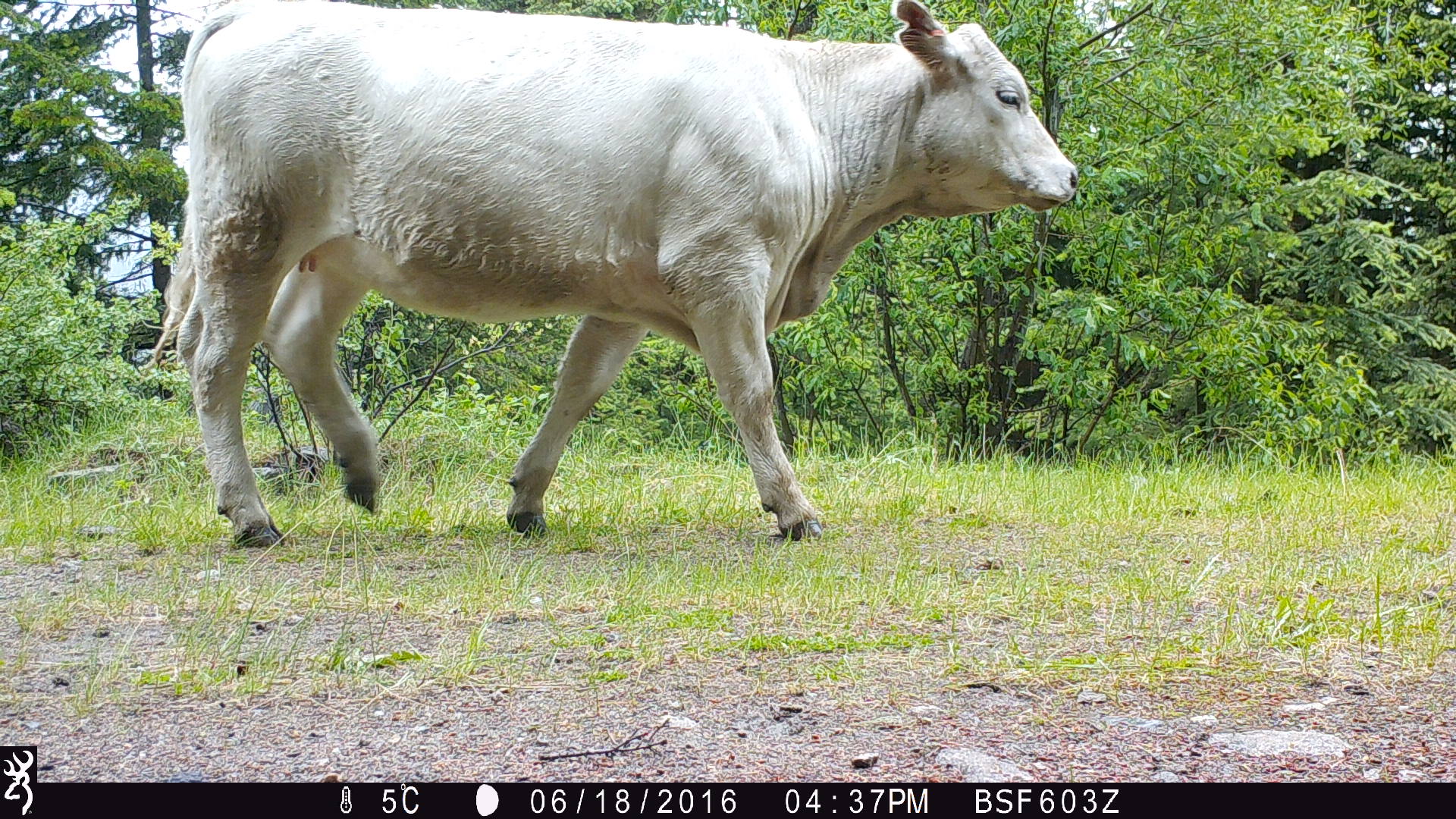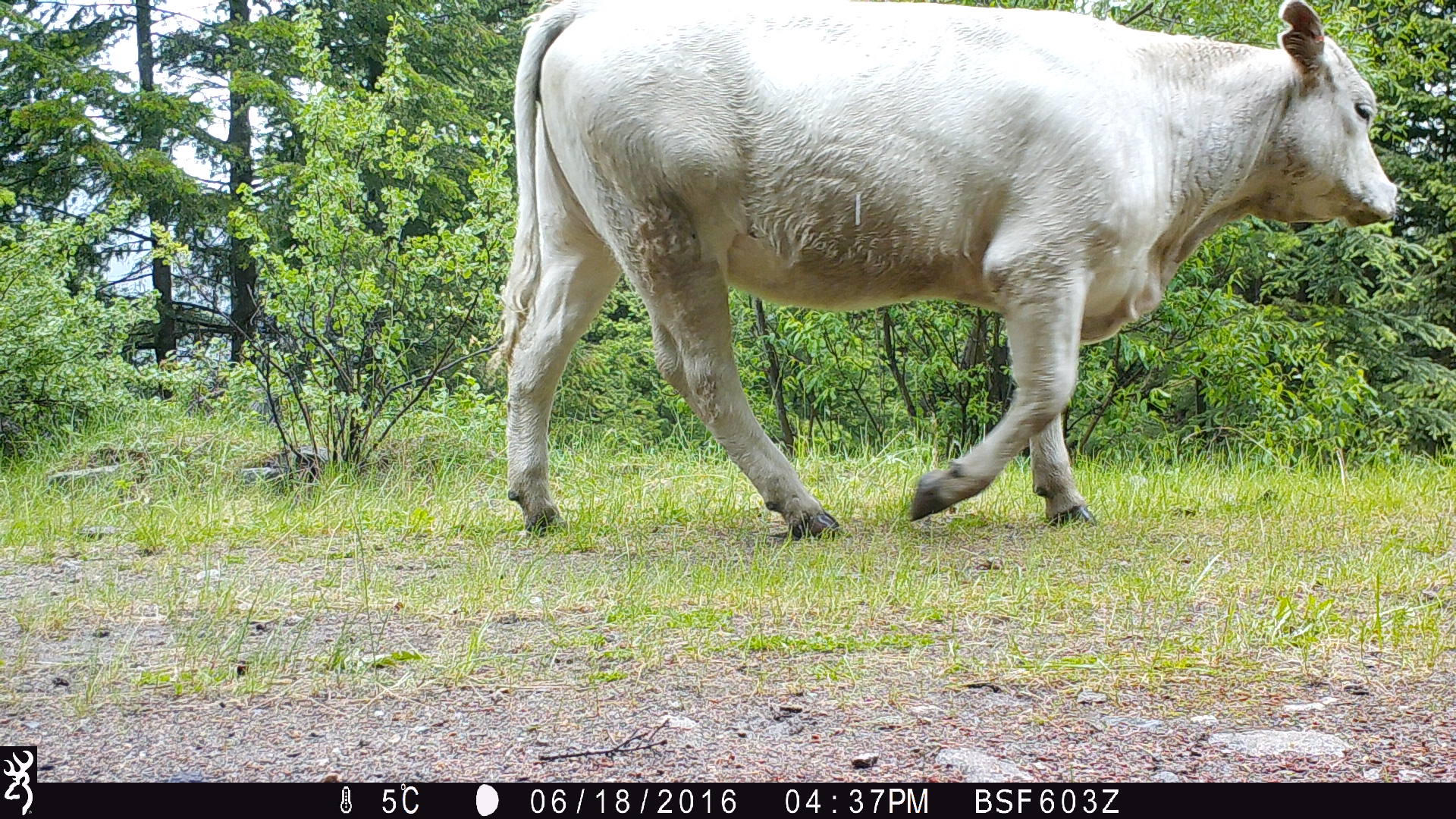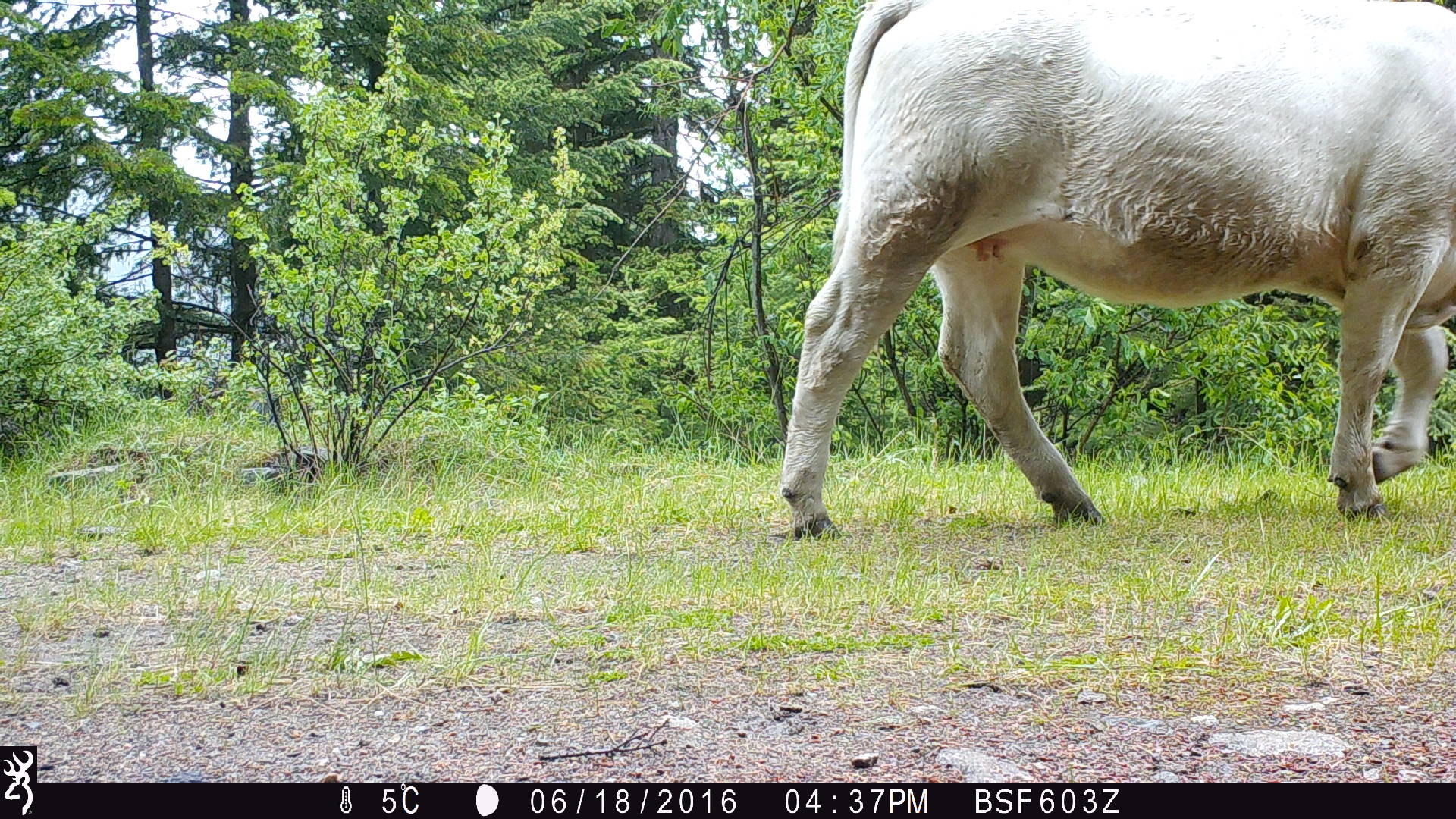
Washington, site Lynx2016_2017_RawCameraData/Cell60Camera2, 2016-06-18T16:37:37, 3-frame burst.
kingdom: Animalia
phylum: Chordata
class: Mammalia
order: Artiodactyla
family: Bovidae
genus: Bos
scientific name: Bos taurus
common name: domestic cattle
Domestic cattle (Bos taurus). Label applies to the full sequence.